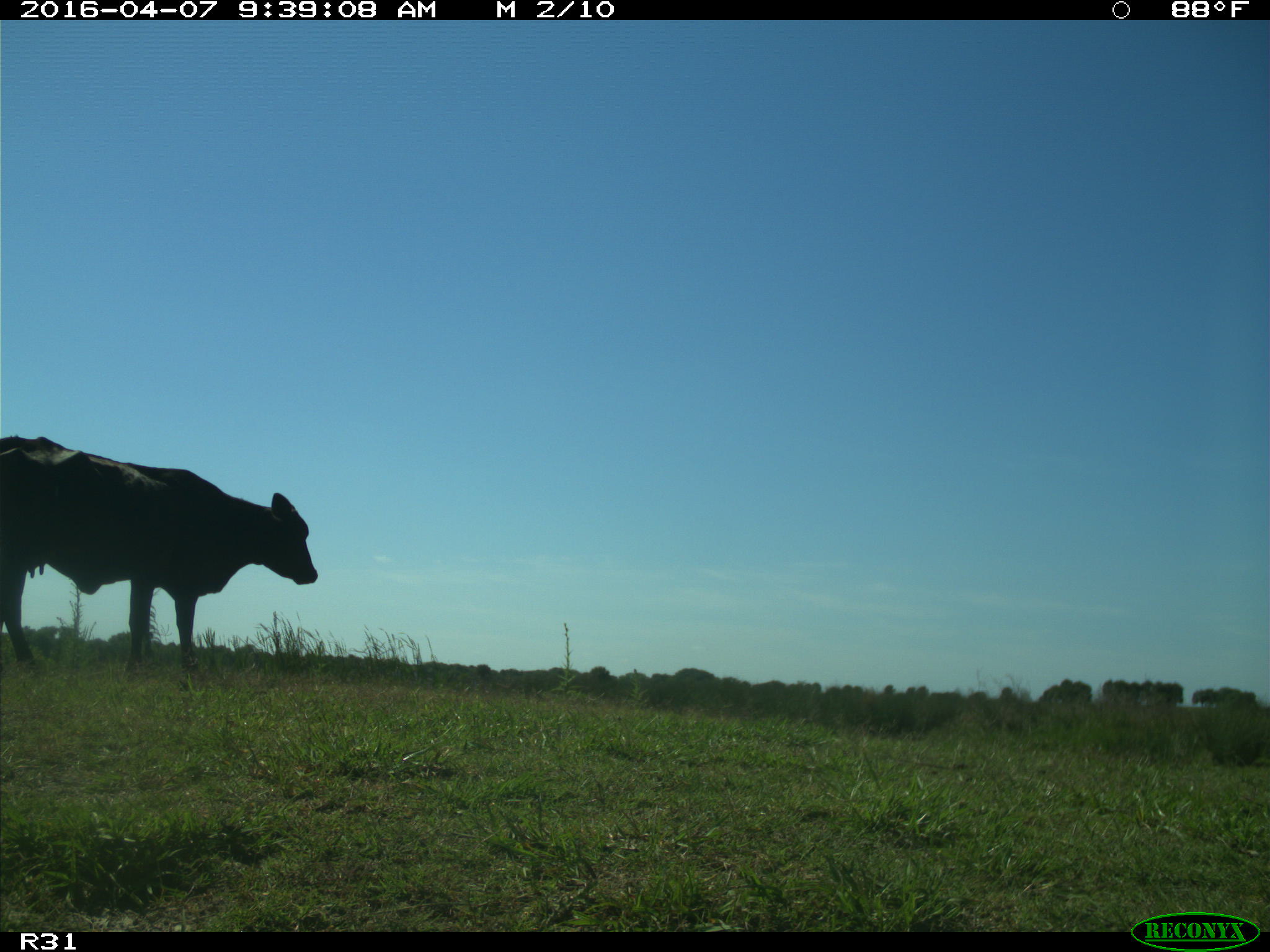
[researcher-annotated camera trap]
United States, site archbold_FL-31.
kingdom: Animalia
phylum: Chordata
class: Mammalia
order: Artiodactyla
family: Bovidae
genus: Bos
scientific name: Bos taurus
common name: domestic cow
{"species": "Bos taurus (domestic cow)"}